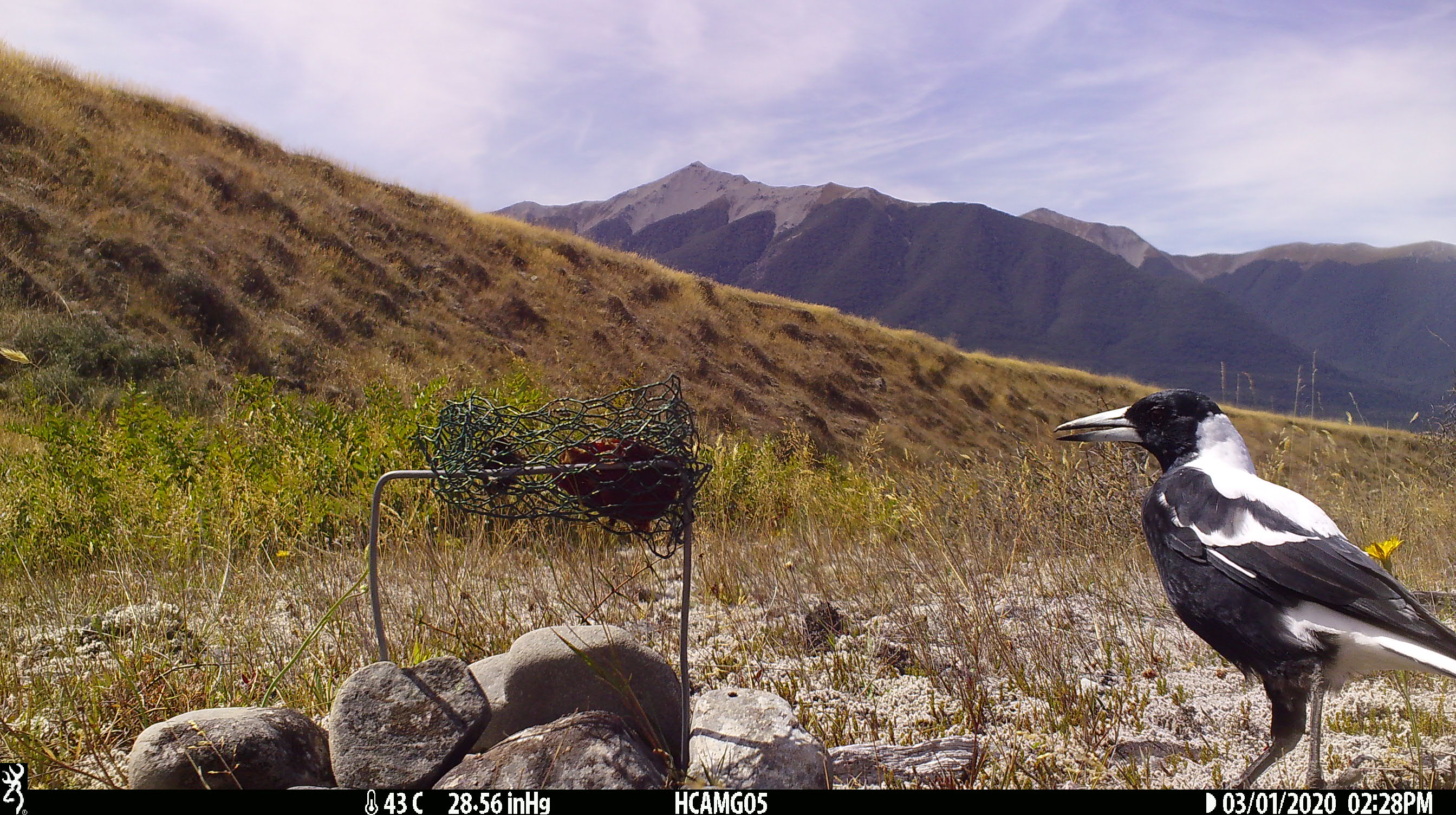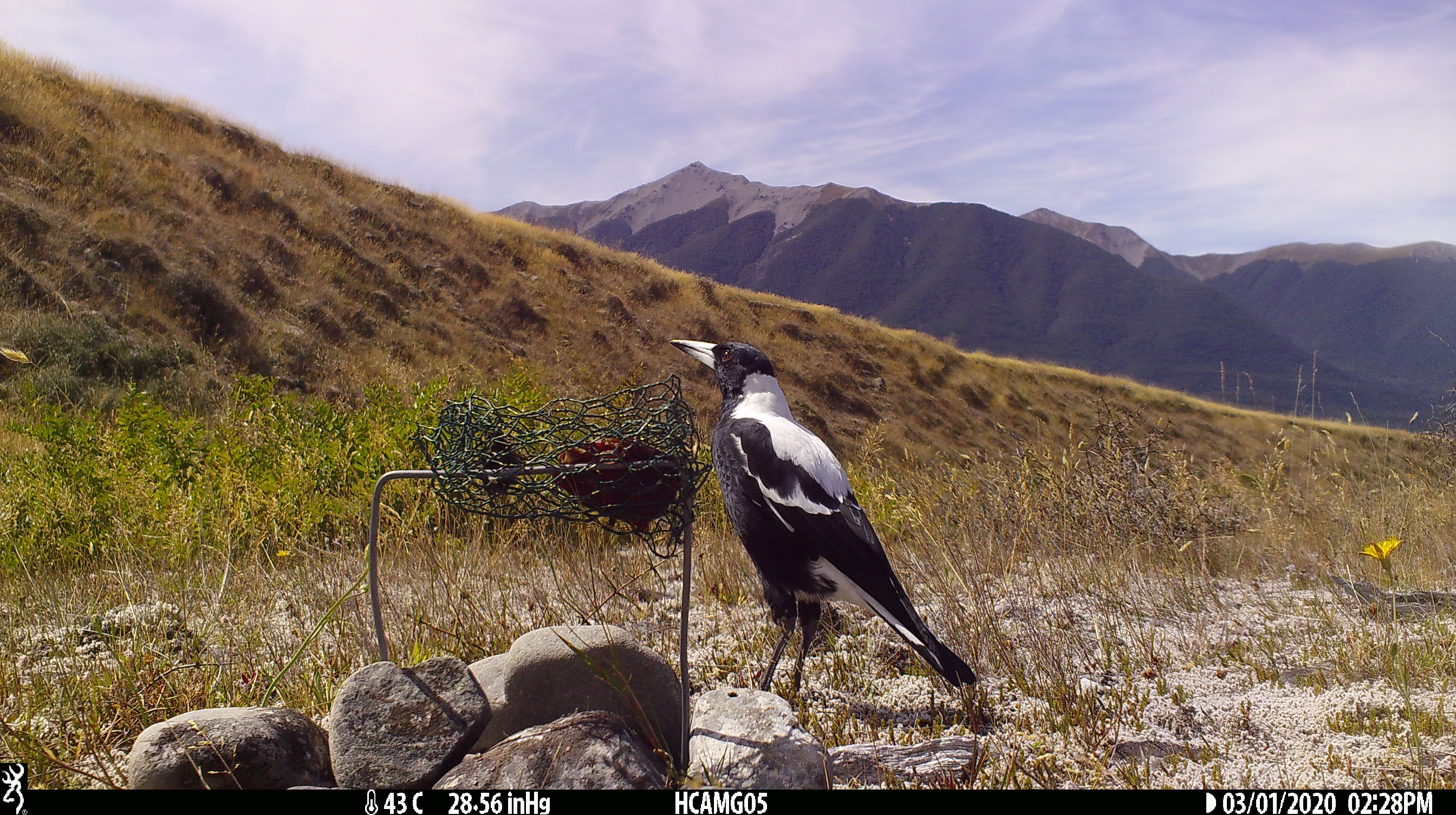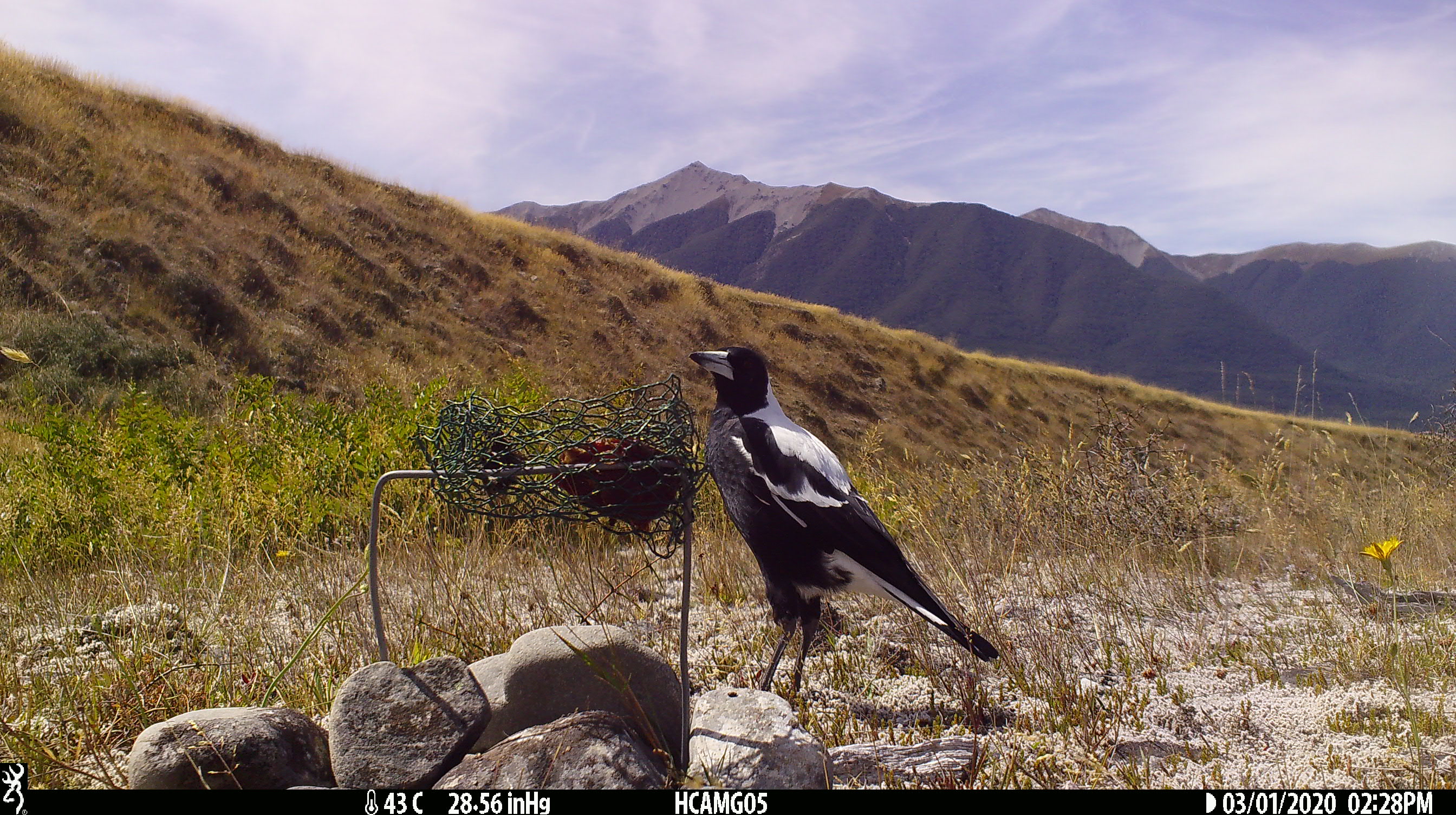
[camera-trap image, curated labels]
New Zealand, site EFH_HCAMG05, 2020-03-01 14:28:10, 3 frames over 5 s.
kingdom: Animalia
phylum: Chordata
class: Aves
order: Passeriformes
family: Artamidae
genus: Gymnorhina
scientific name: Gymnorhina tibicen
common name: australian magpie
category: magpie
Magpie (australian magpie) (Gymnorhina tibicen).